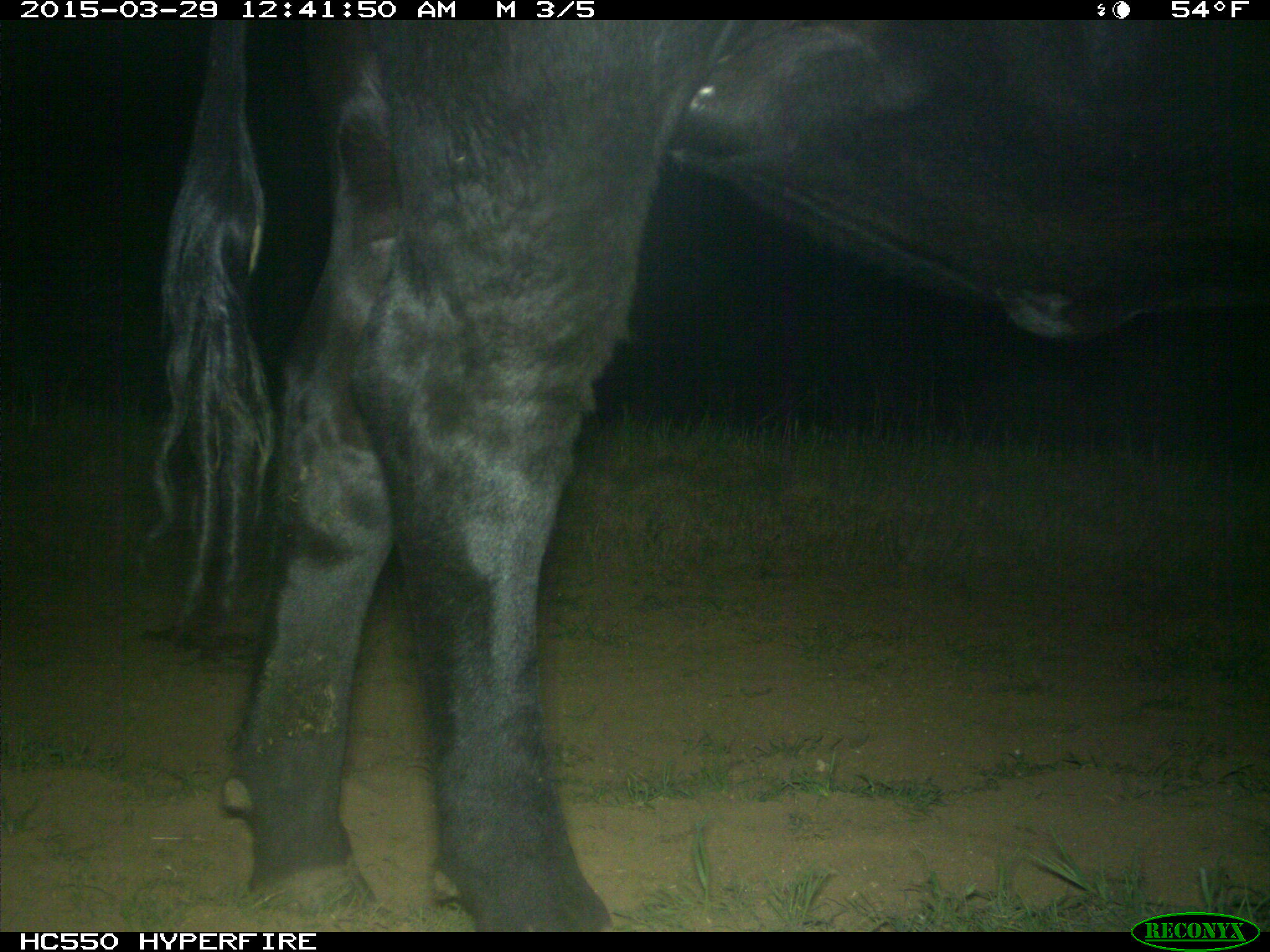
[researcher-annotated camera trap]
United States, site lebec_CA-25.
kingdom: Animalia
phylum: Chordata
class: Mammalia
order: Artiodactyla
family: Bovidae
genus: Bos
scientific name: Bos taurus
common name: domestic cow